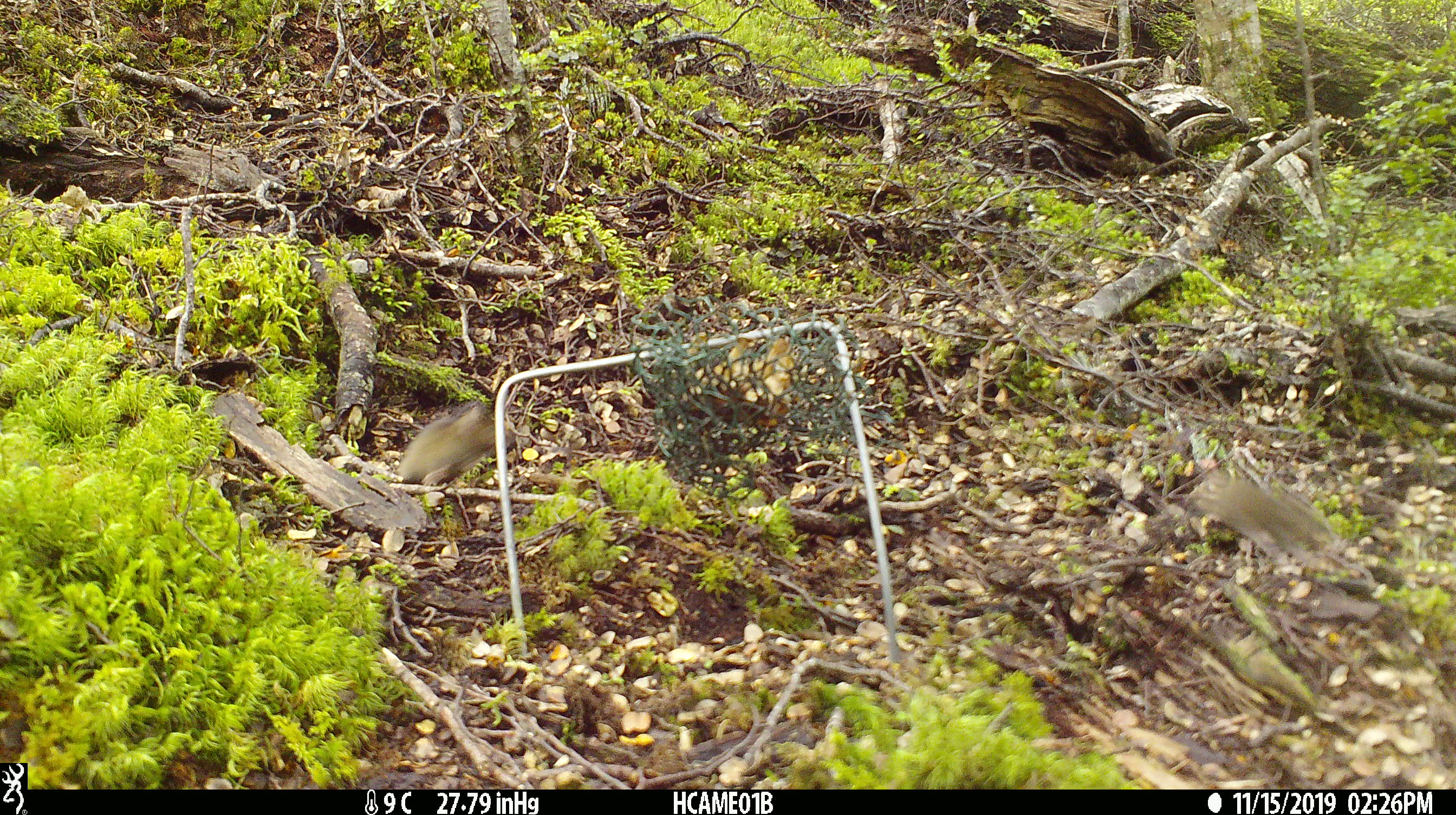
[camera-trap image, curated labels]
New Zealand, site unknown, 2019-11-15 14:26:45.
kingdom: Animalia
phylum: Chordata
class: Mammalia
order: Rodentia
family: Muridae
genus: Mus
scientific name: Mus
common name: mouse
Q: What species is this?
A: Mouse (Mus).